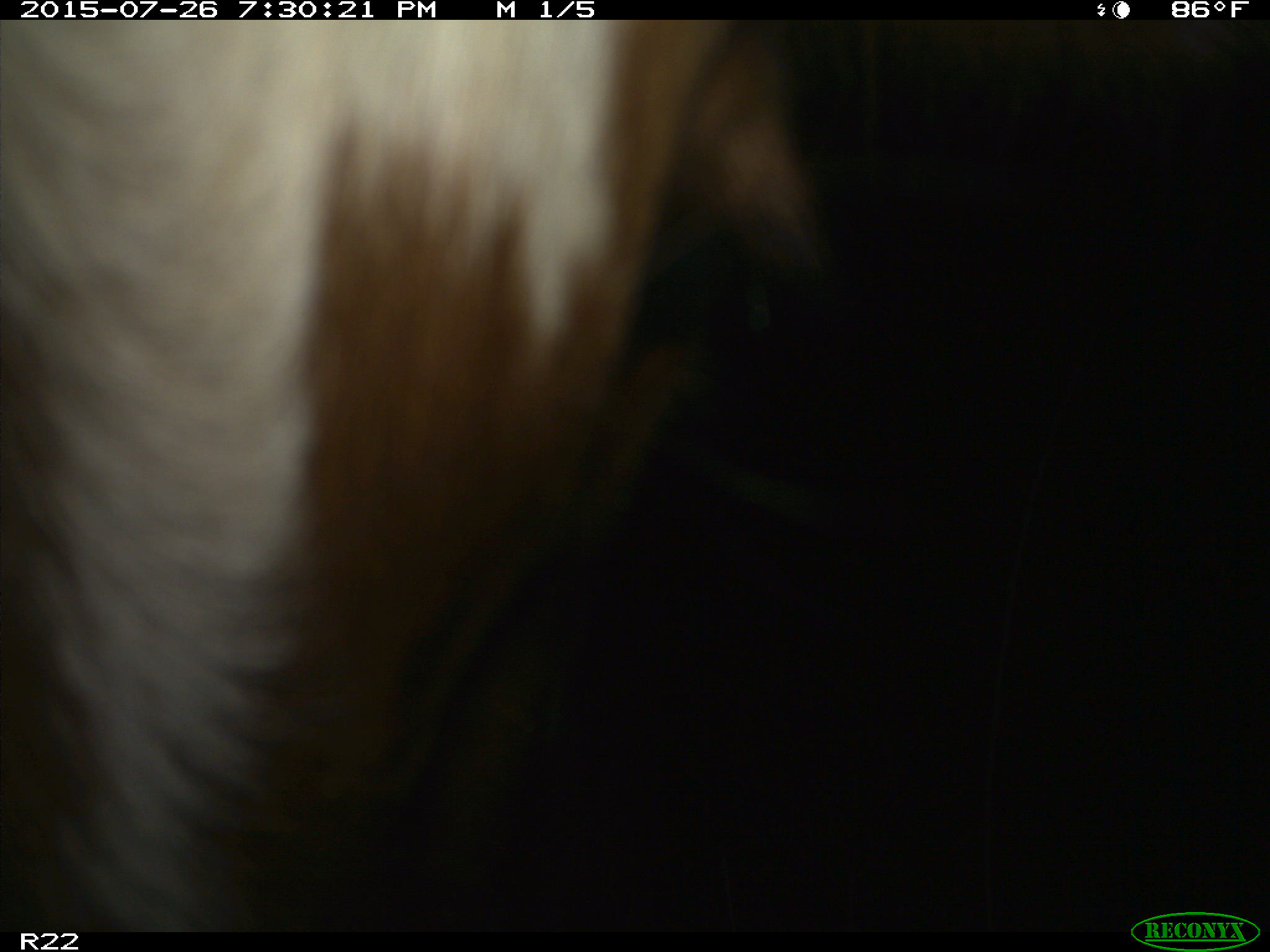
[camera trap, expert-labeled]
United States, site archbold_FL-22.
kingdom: Animalia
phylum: Chordata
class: Mammalia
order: Artiodactyla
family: Bovidae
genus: Bos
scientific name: Bos taurus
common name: domestic cow